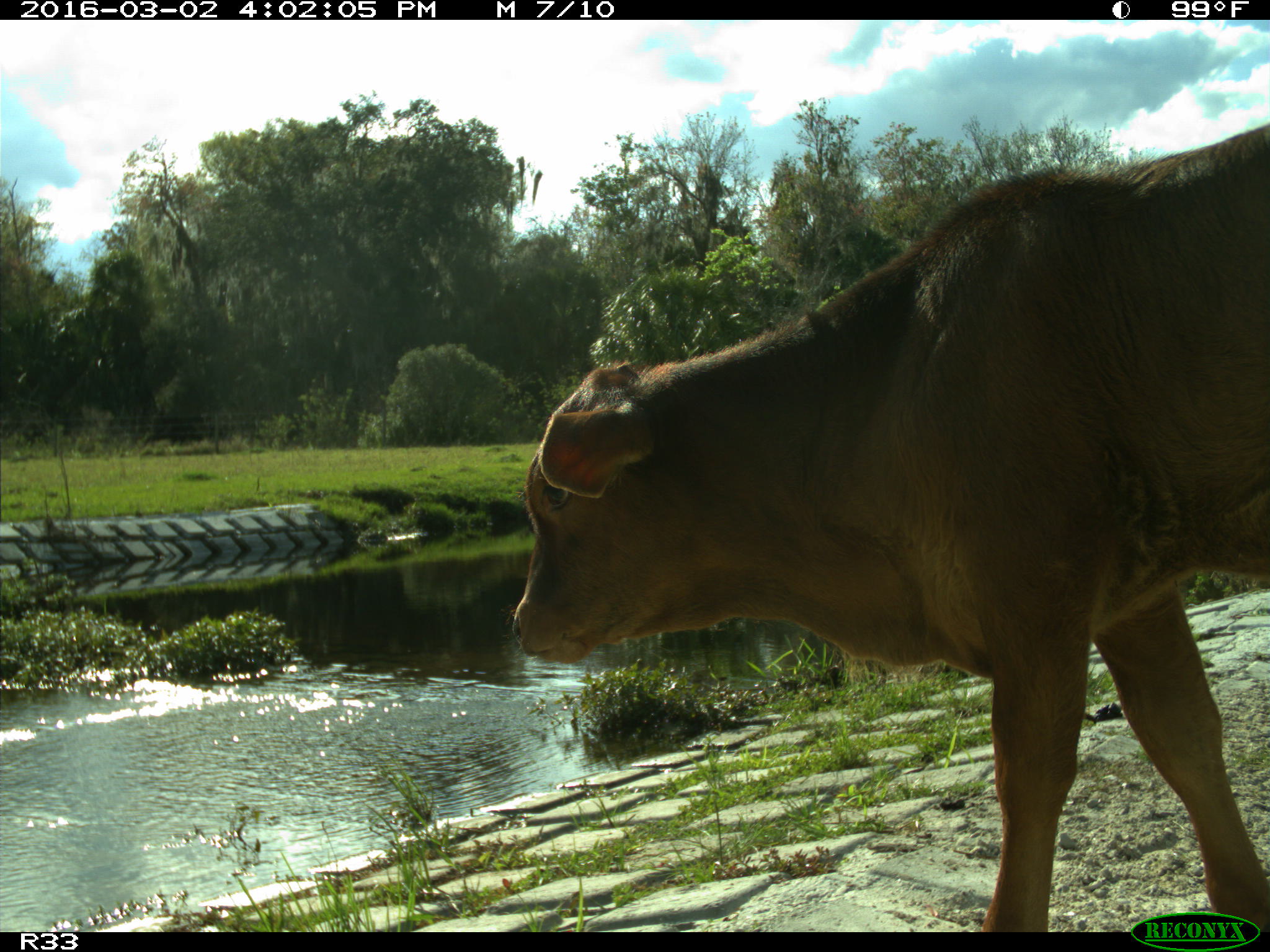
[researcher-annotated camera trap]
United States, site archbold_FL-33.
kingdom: Animalia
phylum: Chordata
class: Mammalia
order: Artiodactyla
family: Bovidae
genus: Bos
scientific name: Bos taurus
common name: domestic cow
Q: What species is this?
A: Bos taurus (domestic cow).